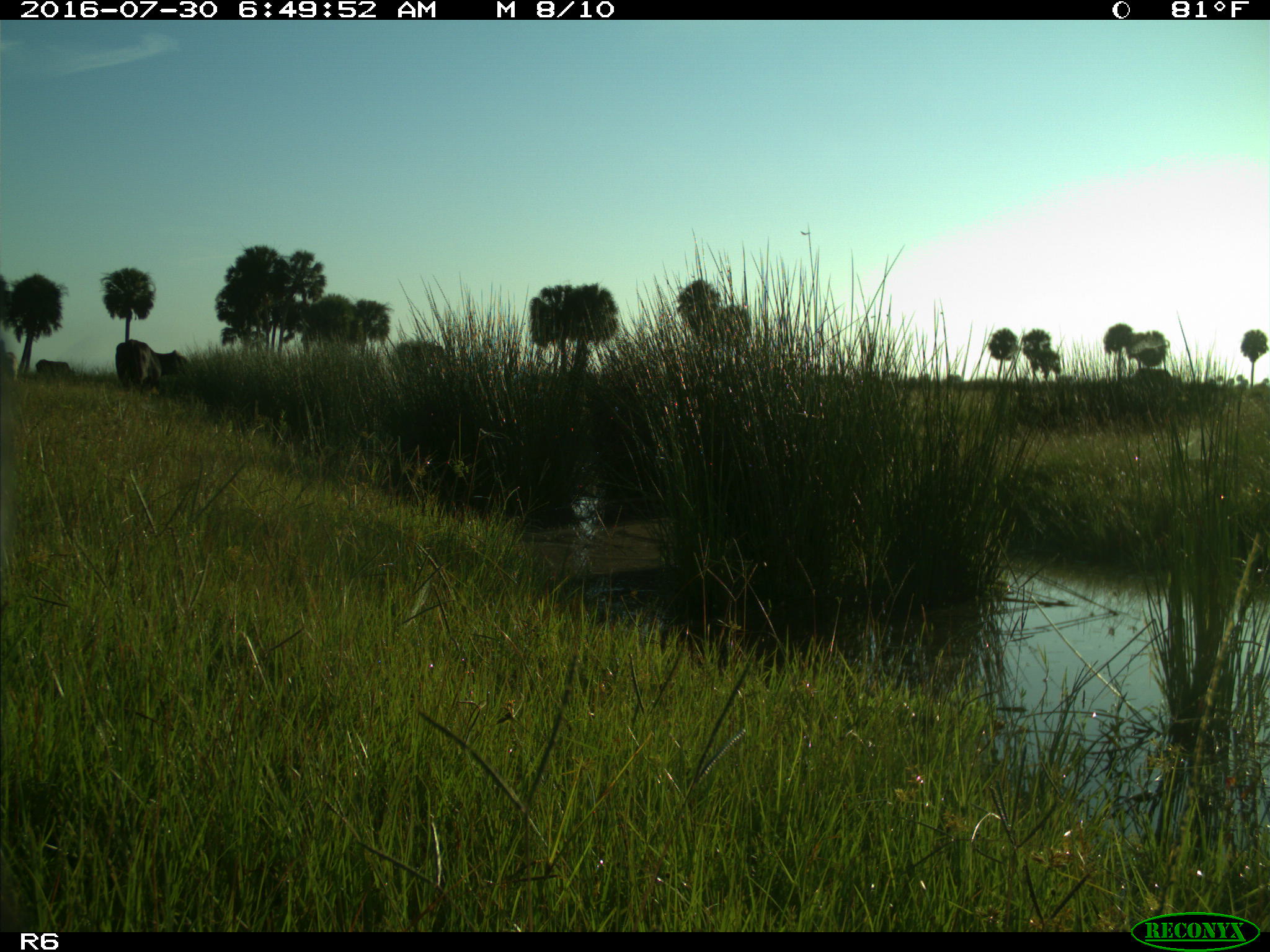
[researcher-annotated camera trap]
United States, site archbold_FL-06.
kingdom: Animalia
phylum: Chordata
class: Mammalia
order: Artiodactyla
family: Bovidae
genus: Bos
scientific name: Bos taurus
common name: domestic cow